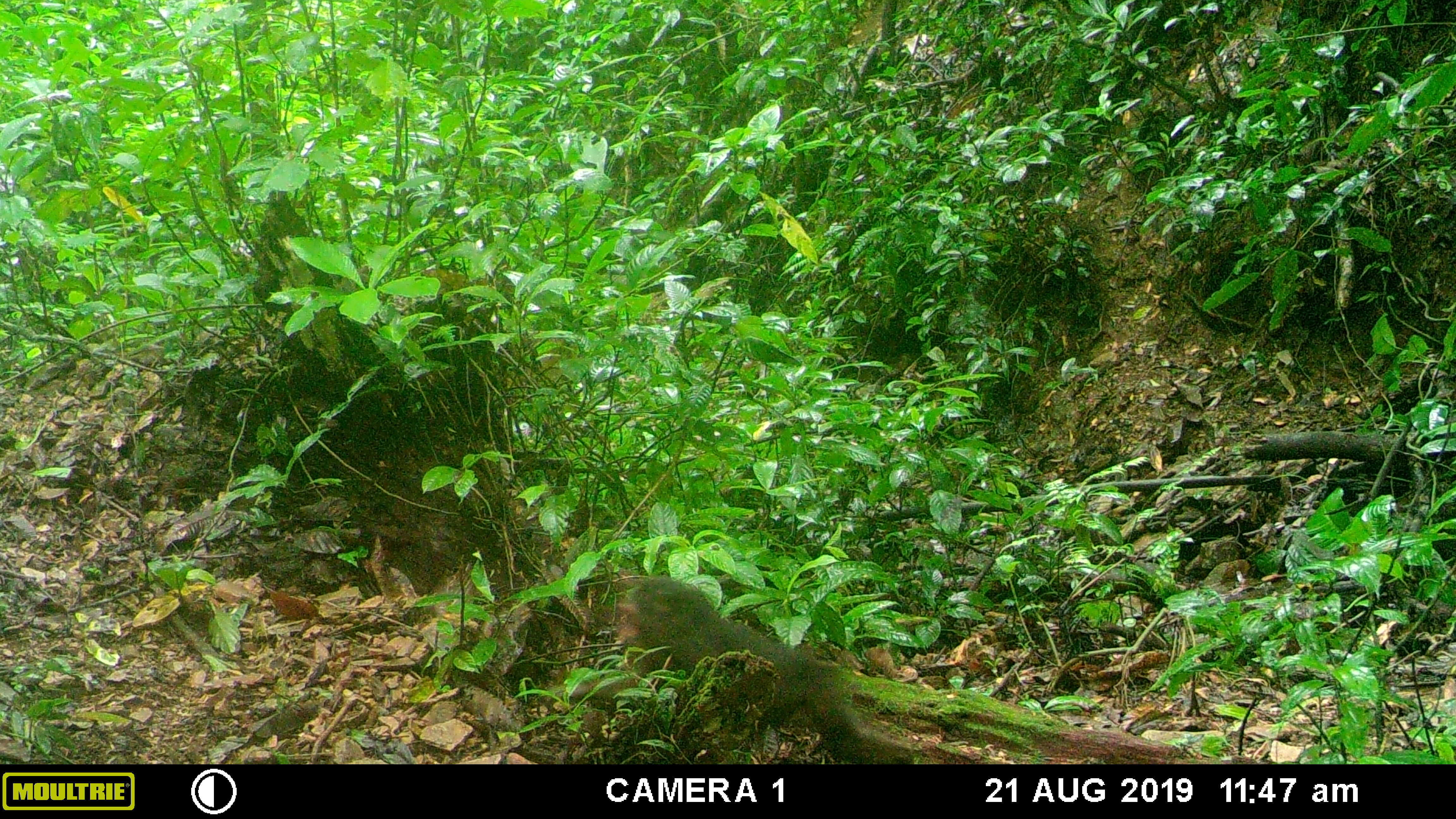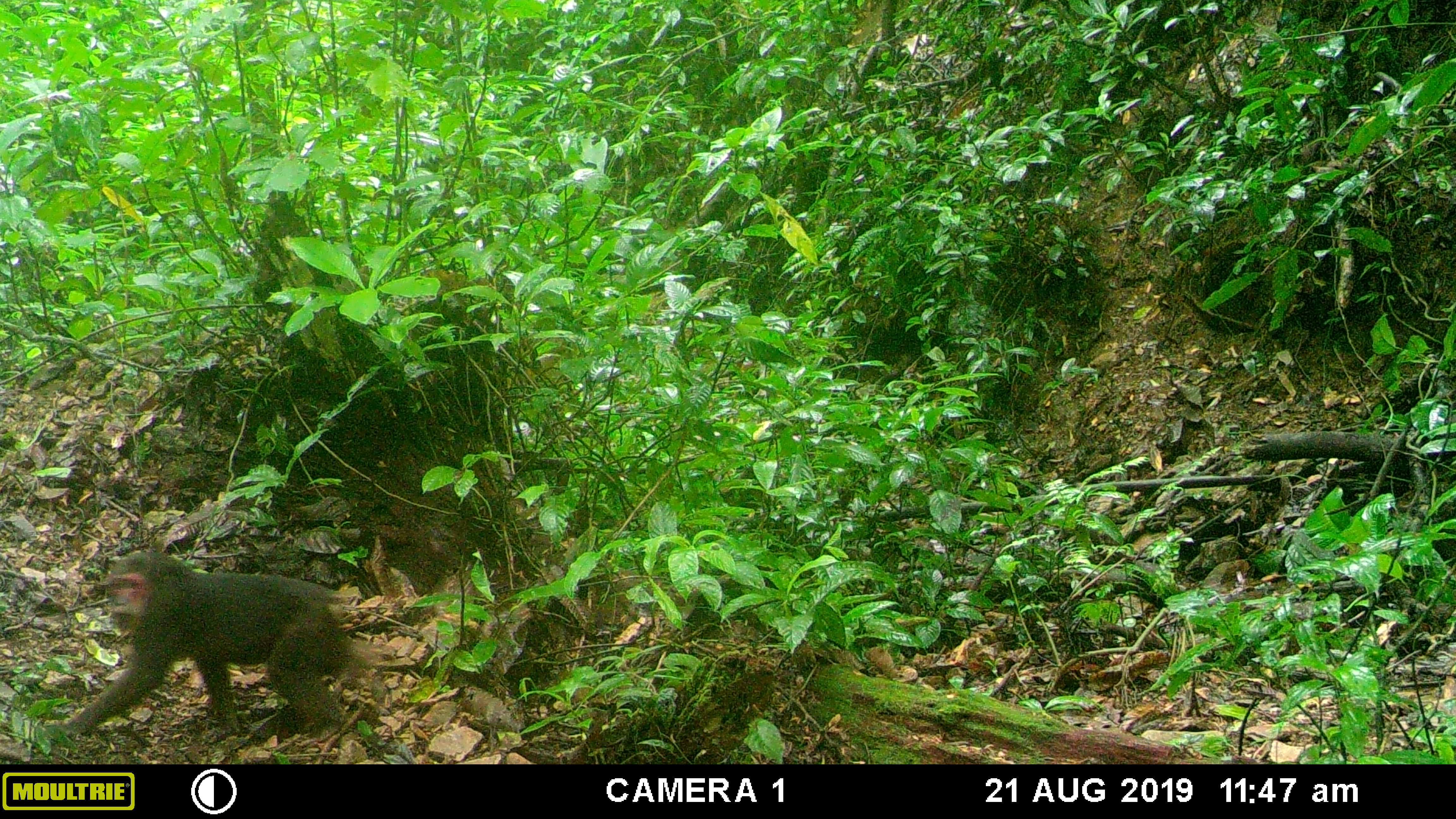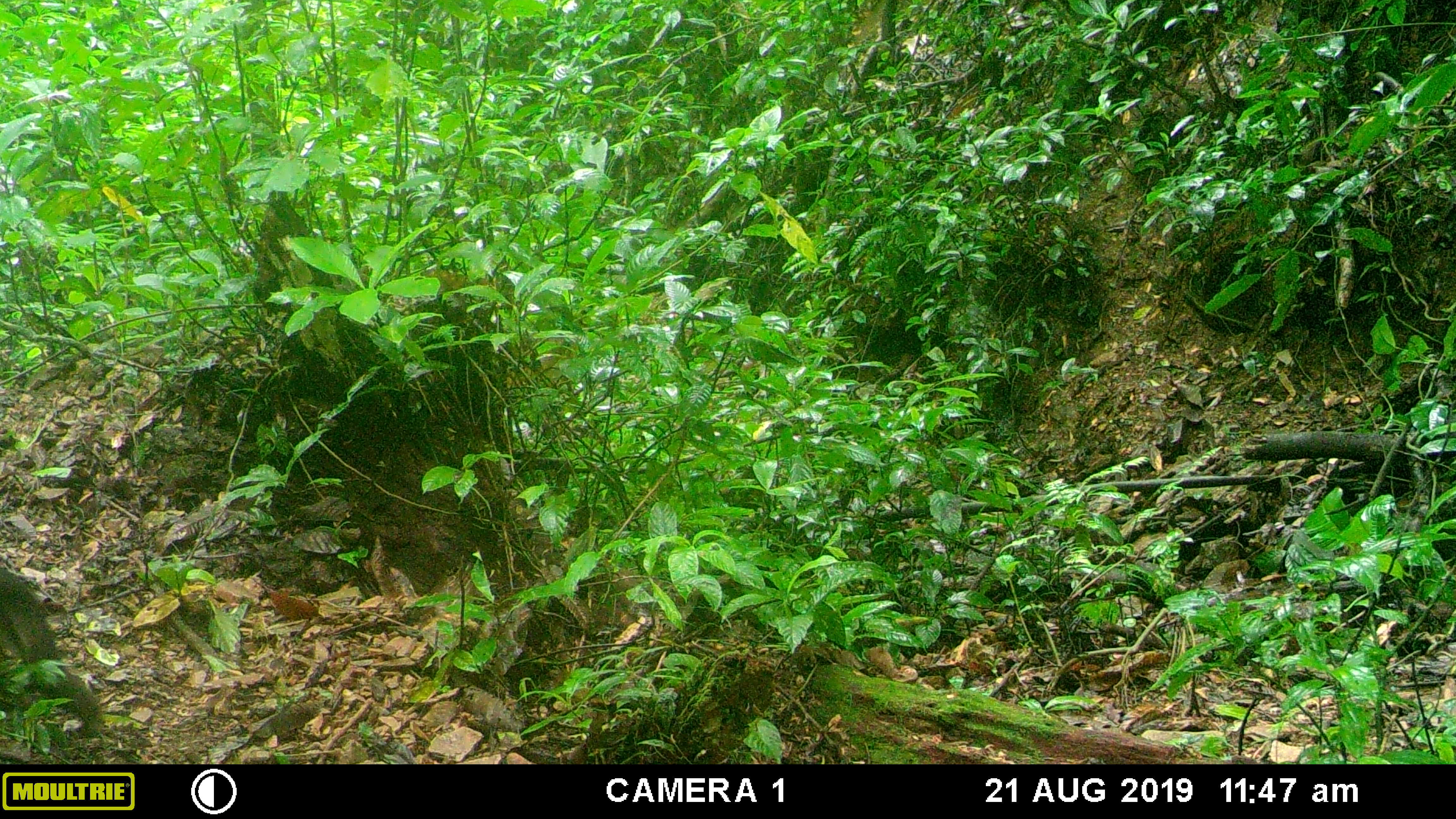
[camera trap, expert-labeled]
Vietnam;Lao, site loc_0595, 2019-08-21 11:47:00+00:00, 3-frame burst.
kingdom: Animalia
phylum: Chordata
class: Mammalia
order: Primates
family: Cercopithecidae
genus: Macaca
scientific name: Macaca arctoides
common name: stump-tailed macaque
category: stump tailed macaque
Stump tailed macaque (stump-tailed macaque) (Macaca arctoides). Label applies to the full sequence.